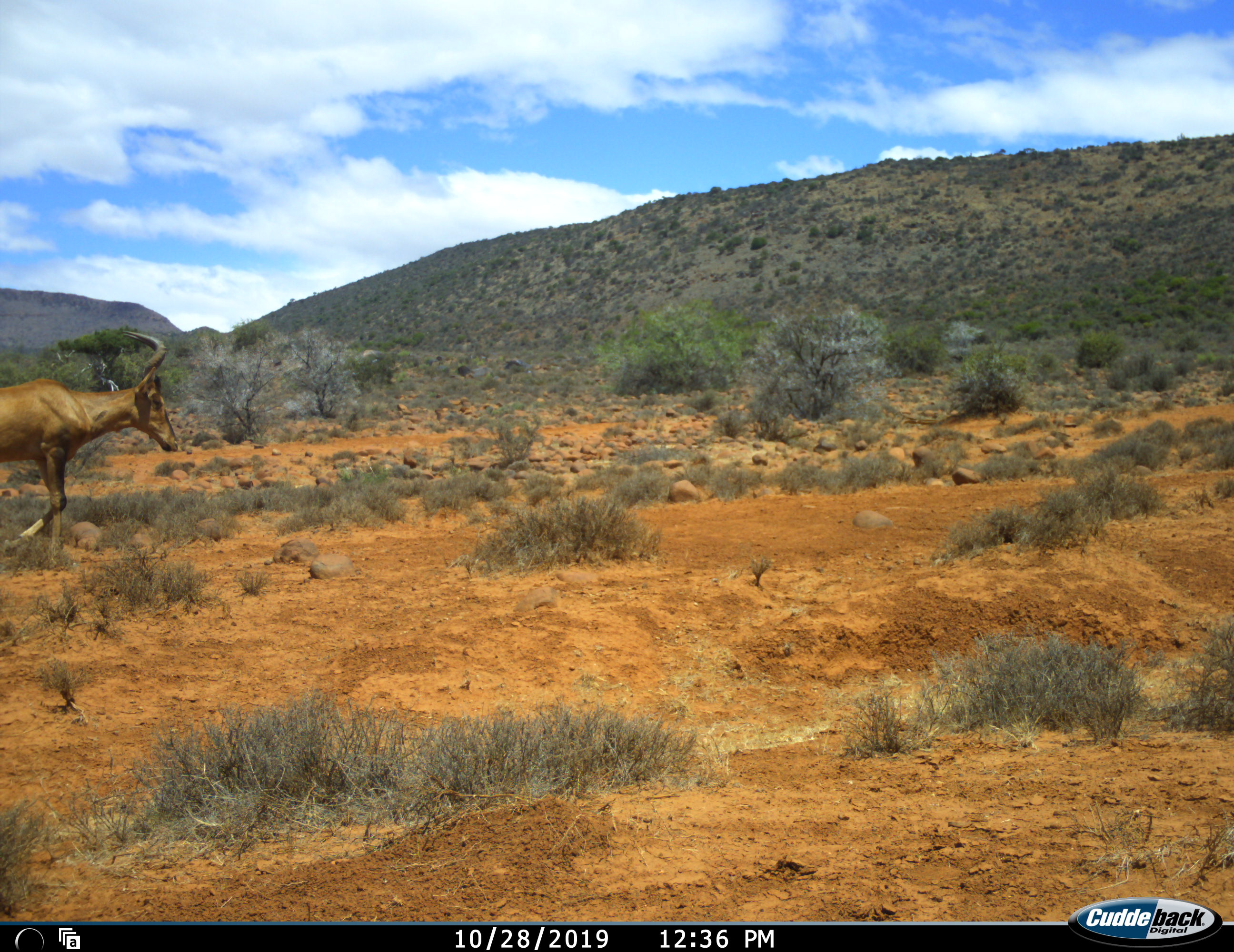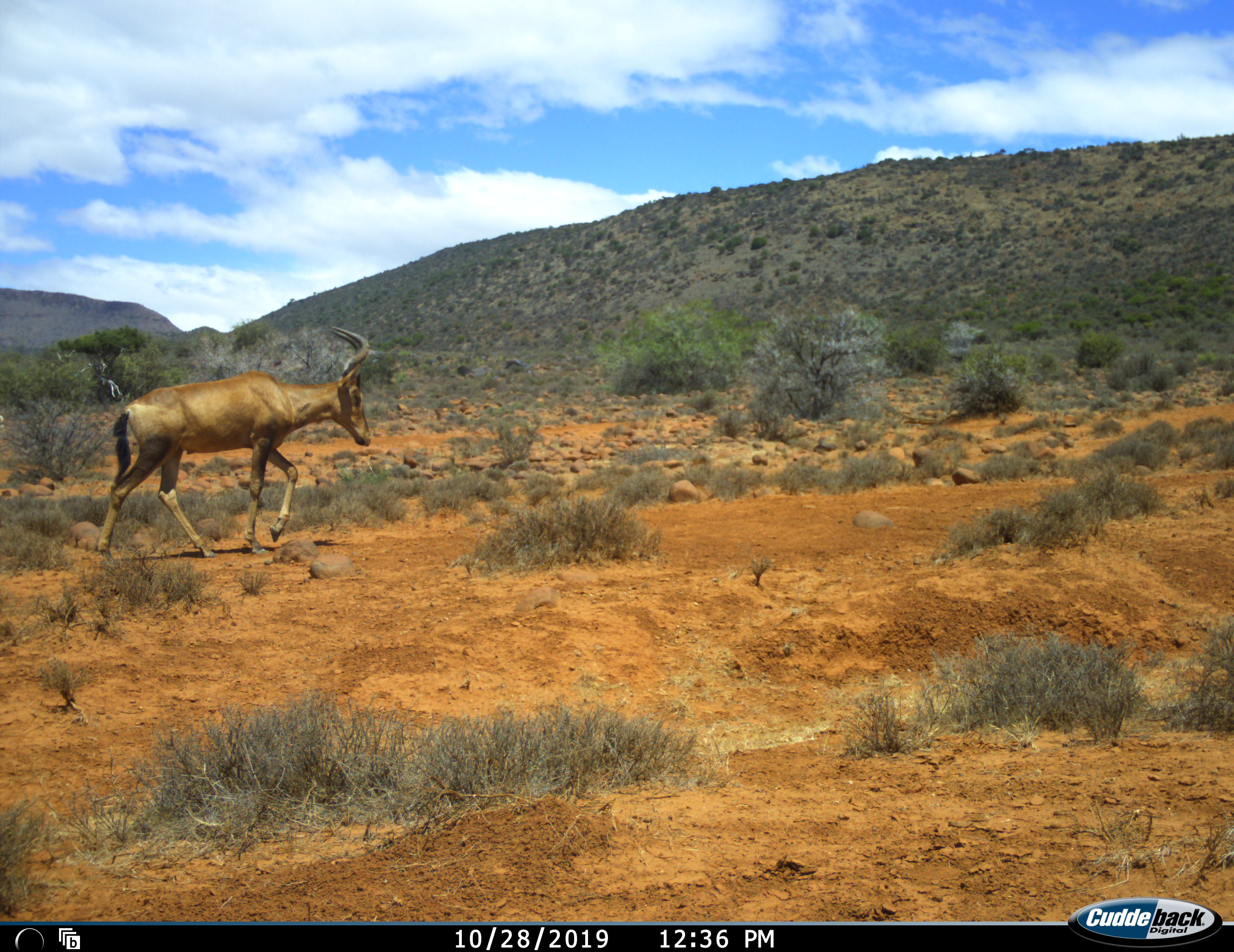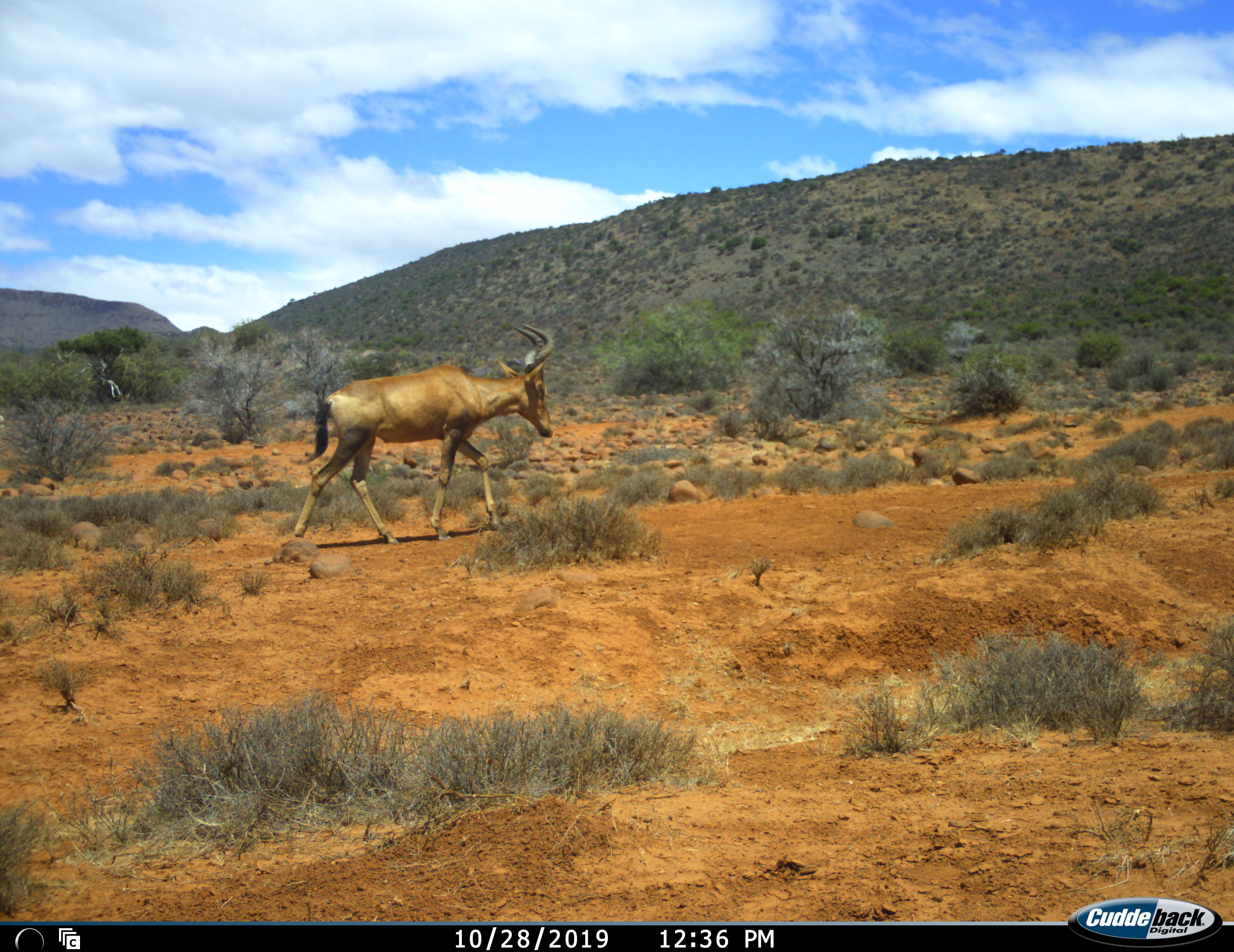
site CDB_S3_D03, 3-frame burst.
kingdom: Animalia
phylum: Chordata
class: Mammalia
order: Artiodactyla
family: Bovidae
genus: Alcelaphus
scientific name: Alcelaphus buselaphus caama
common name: red hartebeest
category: hartebeestred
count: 1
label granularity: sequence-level